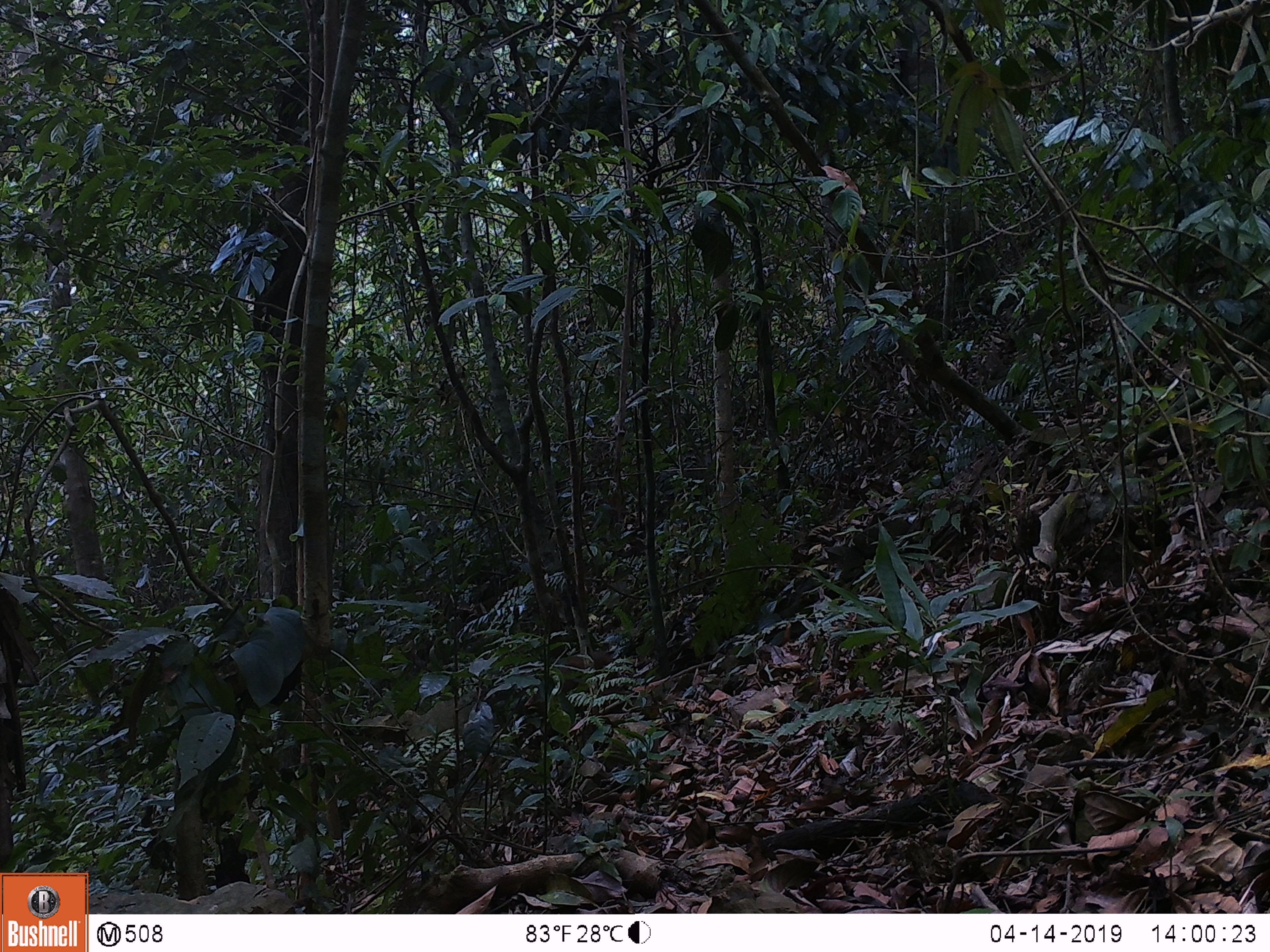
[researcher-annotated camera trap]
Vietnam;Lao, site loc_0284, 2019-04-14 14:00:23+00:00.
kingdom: Animalia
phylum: Chordata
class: Mammalia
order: Primates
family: Cercopithecidae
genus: Macaca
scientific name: Macaca arctoides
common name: stump-tailed macaque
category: stump tailed macaque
Stump tailed macaque (stump-tailed macaque) (Macaca arctoides). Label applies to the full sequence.